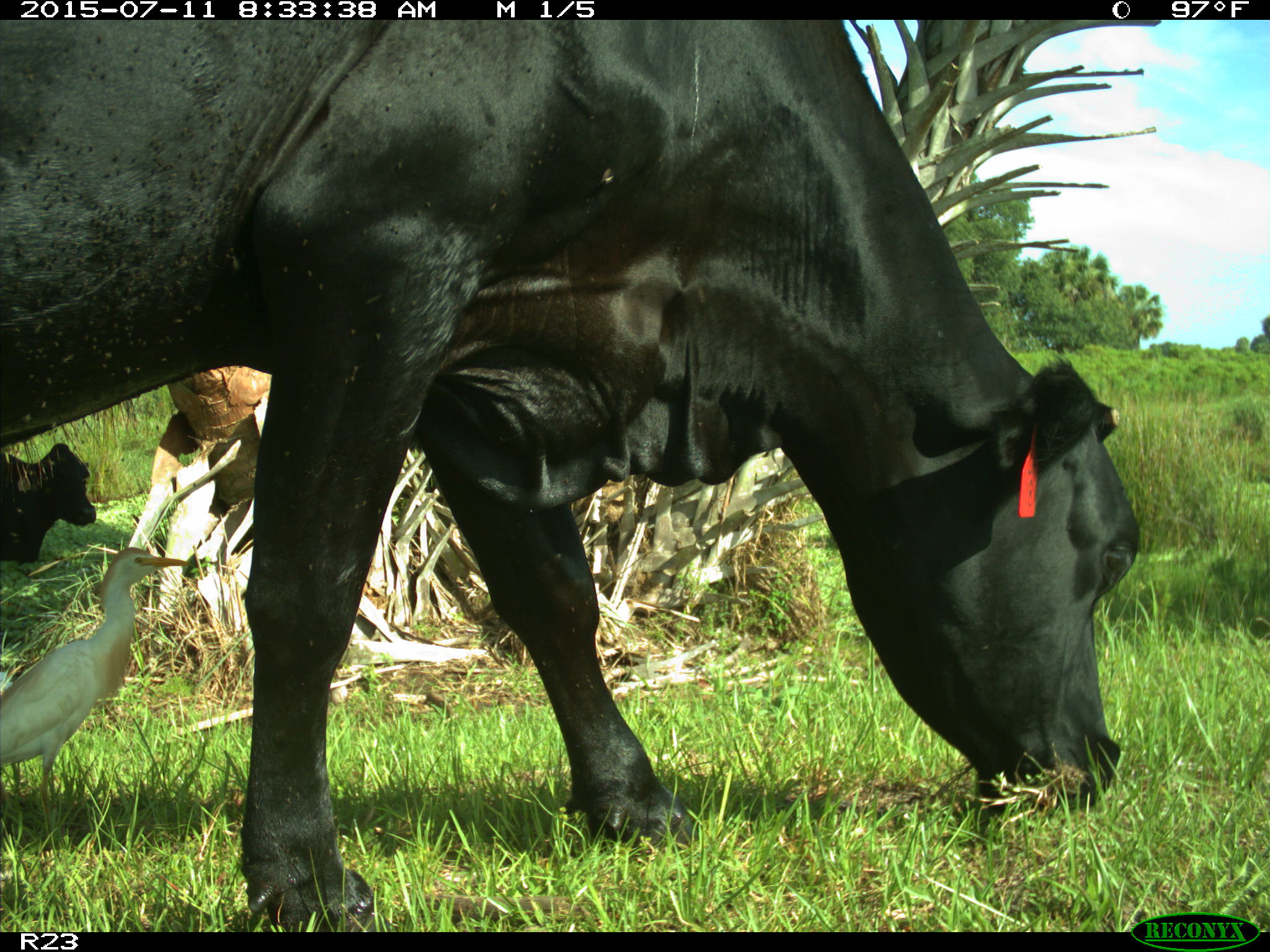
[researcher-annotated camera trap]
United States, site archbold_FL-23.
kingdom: Animalia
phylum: Chordata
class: Mammalia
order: Artiodactyla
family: Bovidae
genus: Bos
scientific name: Bos taurus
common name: domestic cow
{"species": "Bos taurus (domestic cow)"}